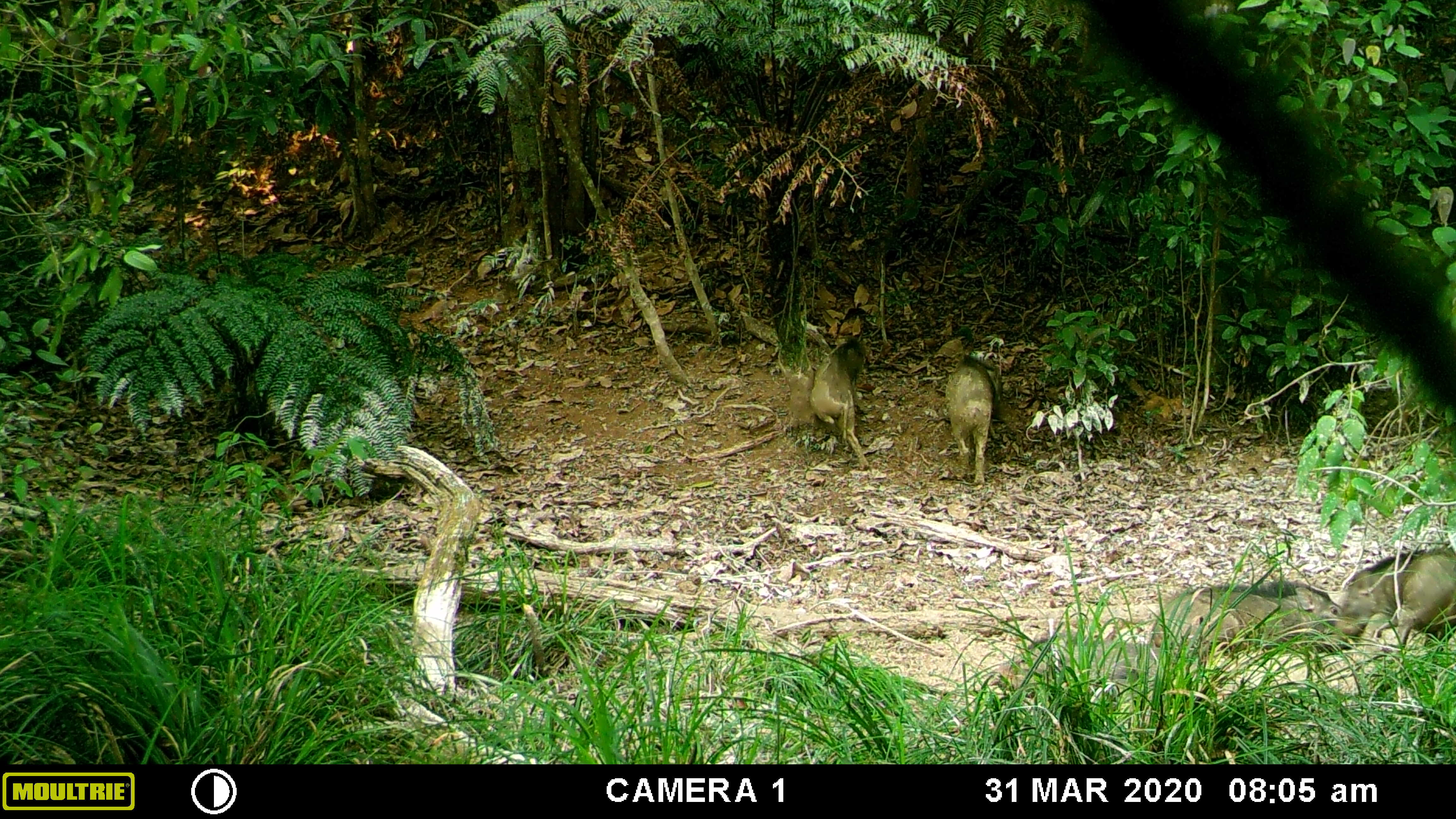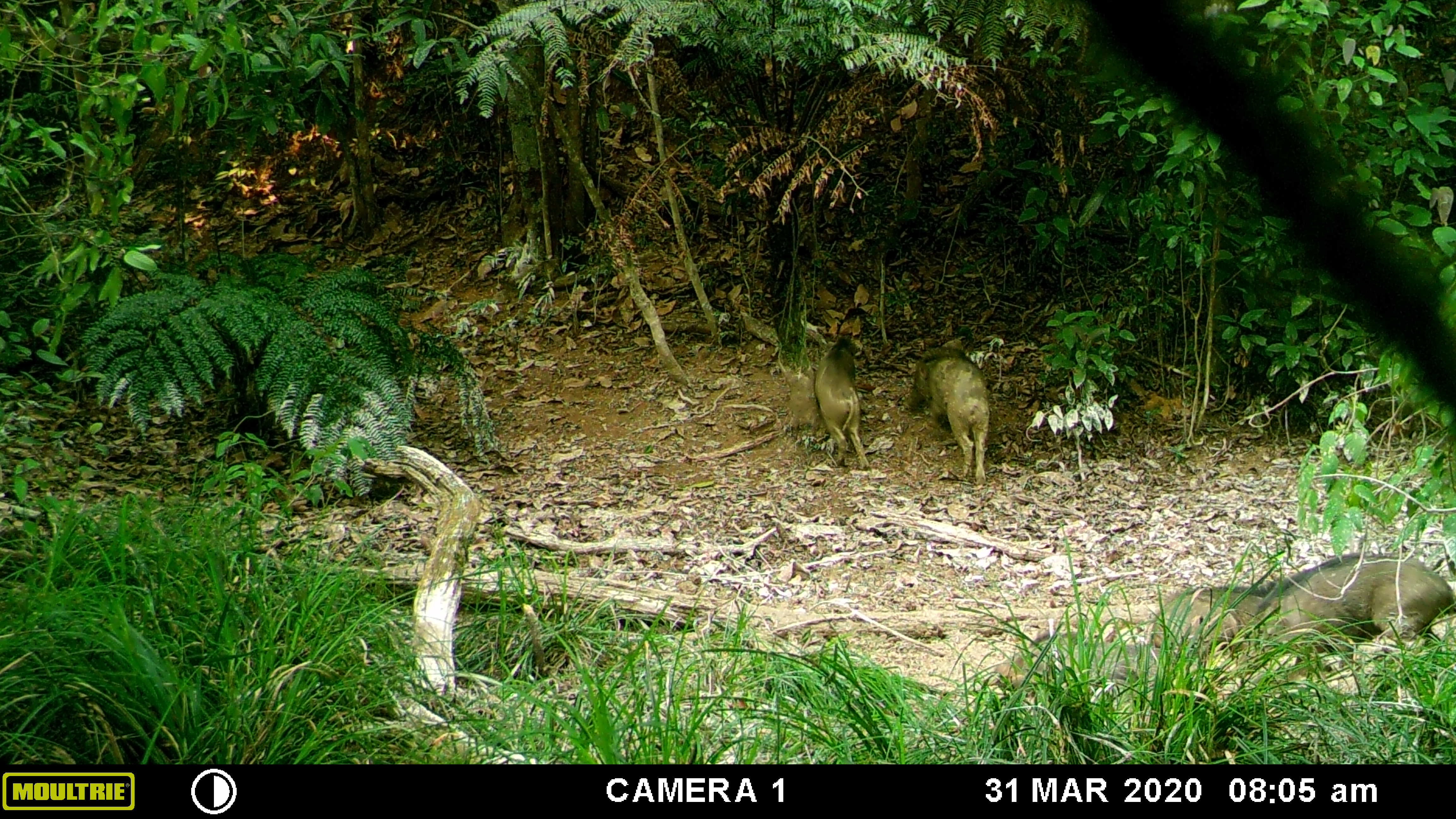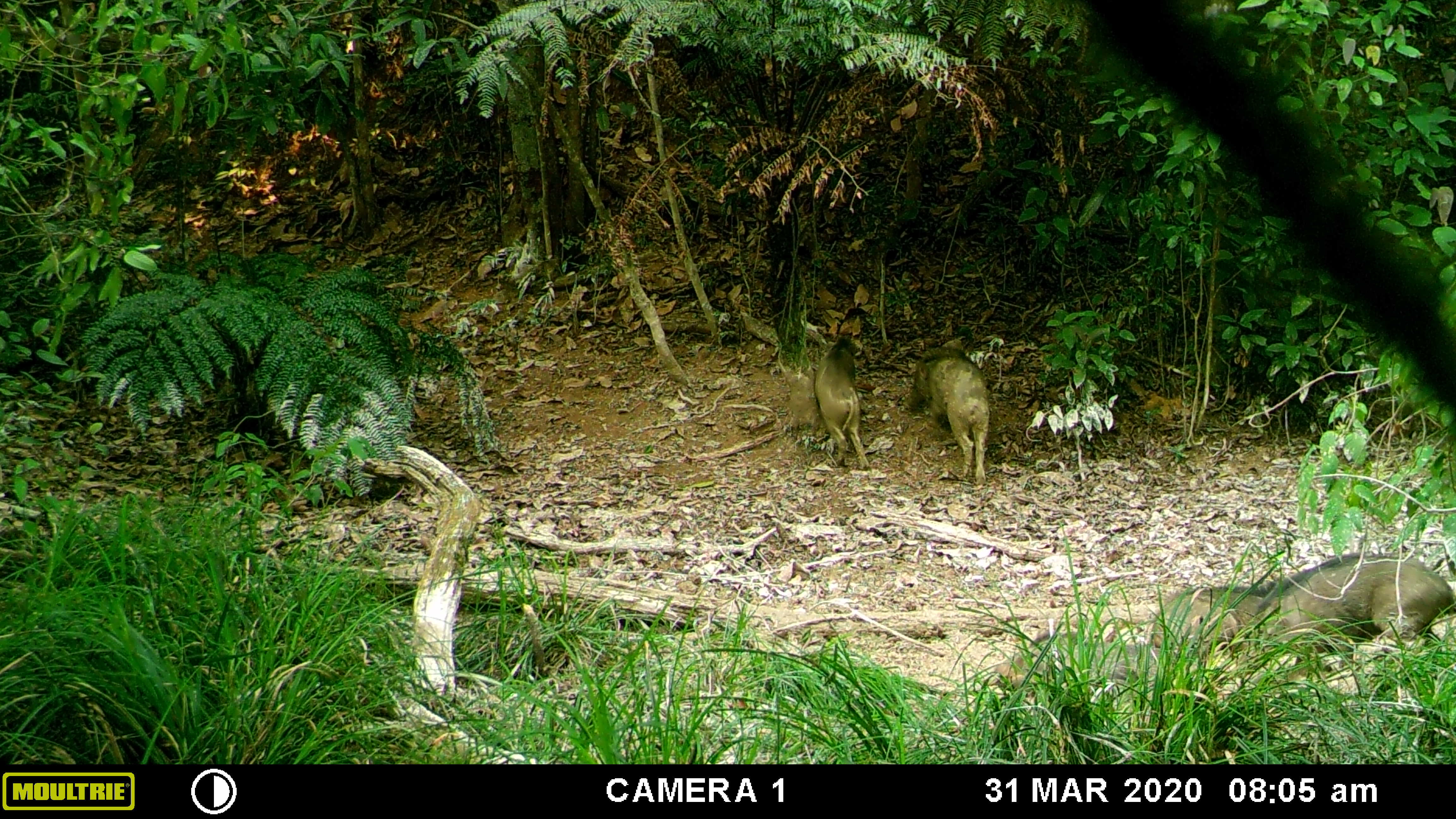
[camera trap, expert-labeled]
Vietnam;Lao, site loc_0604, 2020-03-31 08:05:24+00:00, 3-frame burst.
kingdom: Animalia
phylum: Chordata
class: Mammalia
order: Artiodactyla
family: Suidae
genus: Sus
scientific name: Sus scrofa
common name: eurasian wild pig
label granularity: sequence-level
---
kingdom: Animalia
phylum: Chordata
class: Aves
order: Galliformes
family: Phasianidae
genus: Gallus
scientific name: Gallus gallus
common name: red junglefowl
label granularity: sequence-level